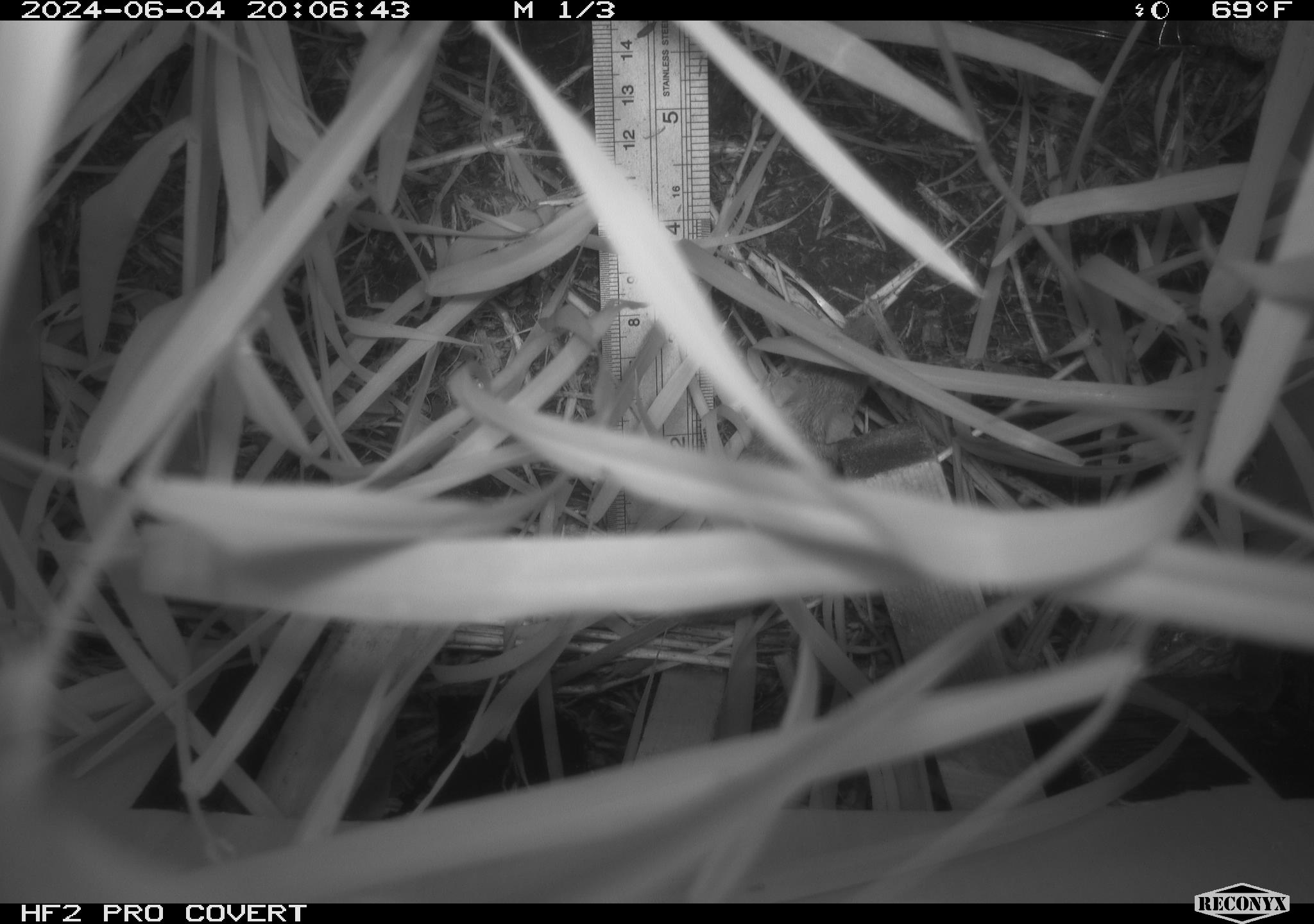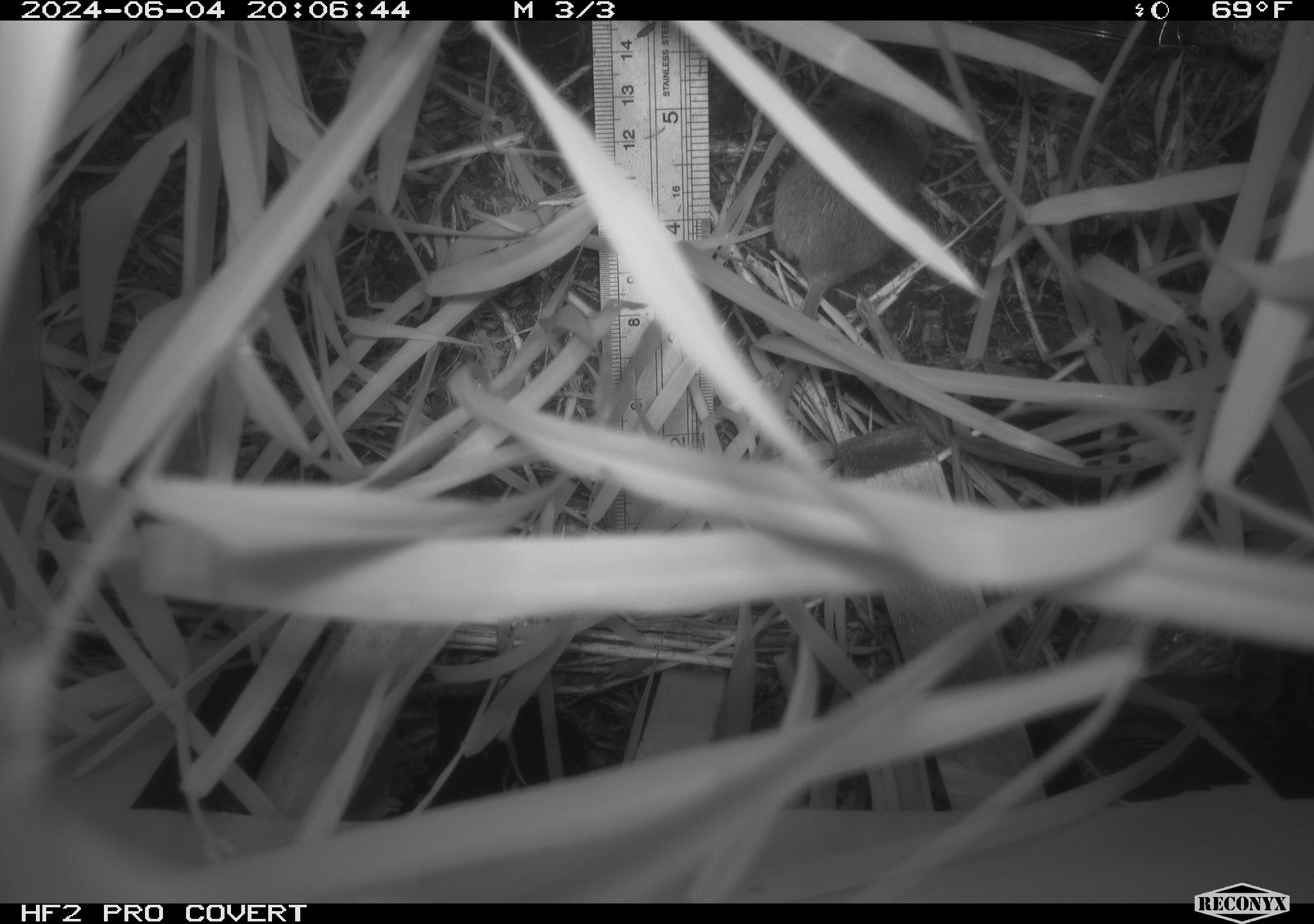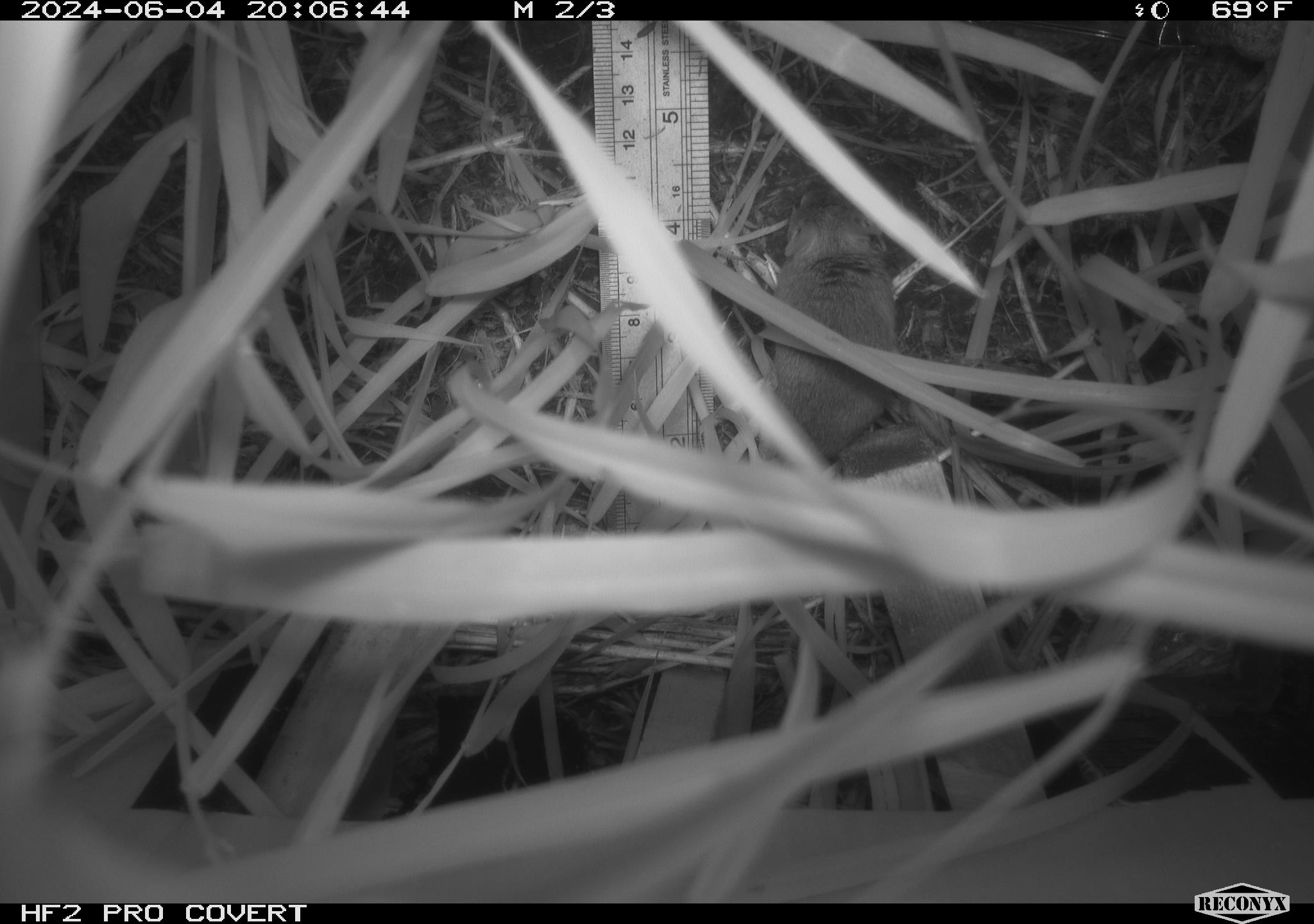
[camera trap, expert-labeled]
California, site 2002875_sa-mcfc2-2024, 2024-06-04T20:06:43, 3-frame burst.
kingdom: Animalia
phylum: Chordata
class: Mammalia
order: Rodentia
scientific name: Rodentia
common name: rodent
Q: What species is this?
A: Rodent (Rodentia).